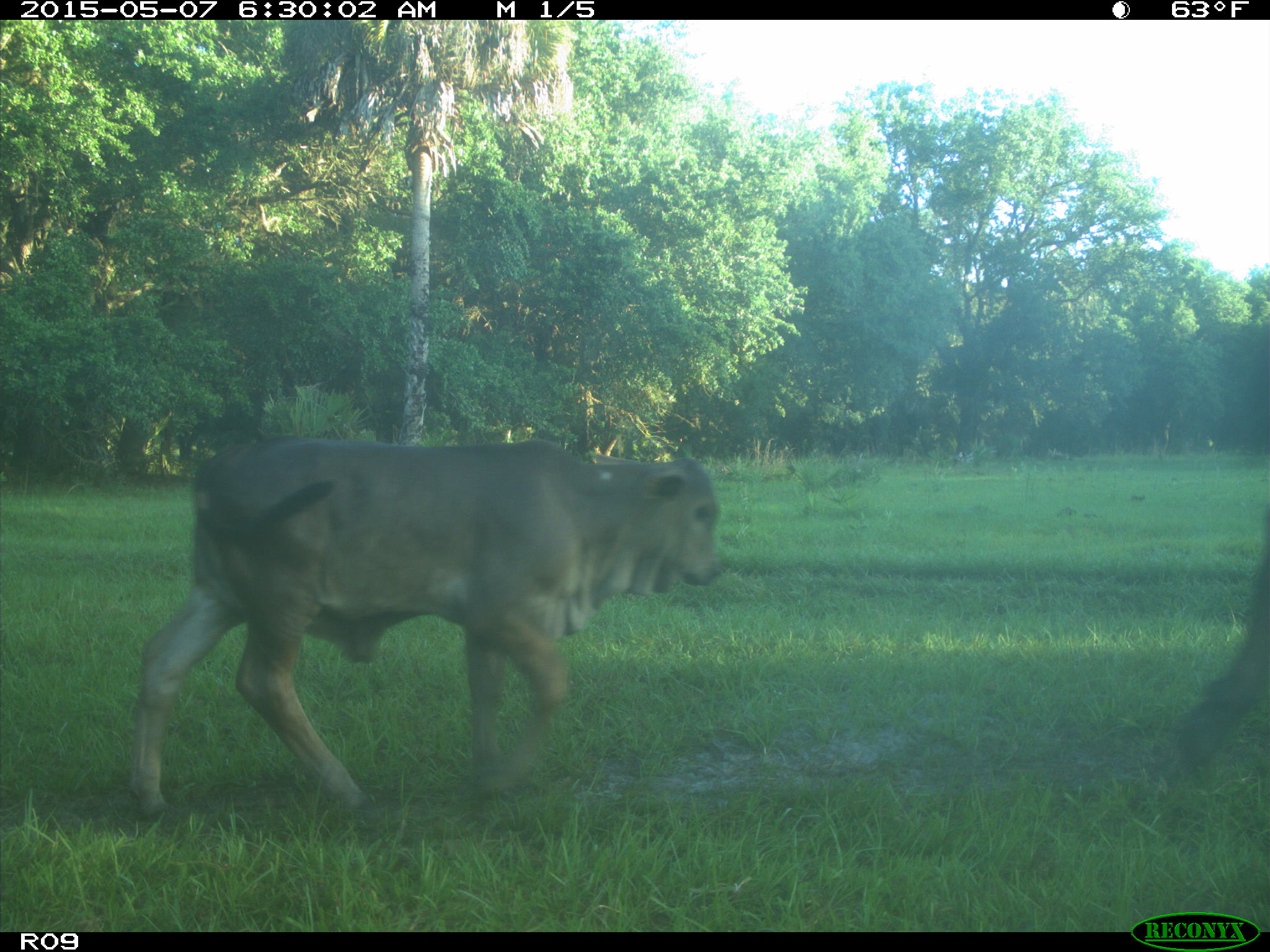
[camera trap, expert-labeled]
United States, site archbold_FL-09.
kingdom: Animalia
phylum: Chordata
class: Mammalia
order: Artiodactyla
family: Bovidae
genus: Bos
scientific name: Bos taurus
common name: domestic cow